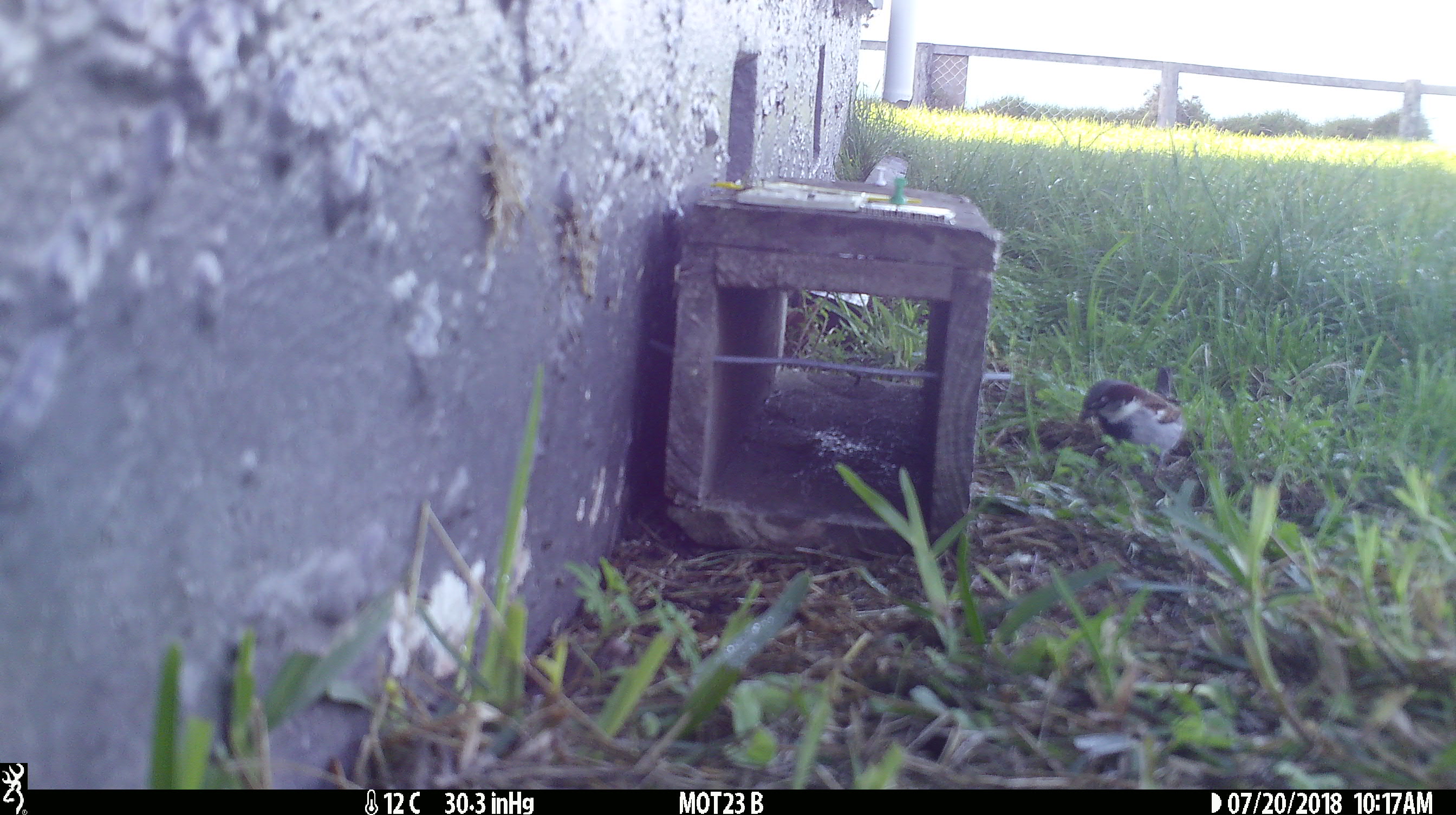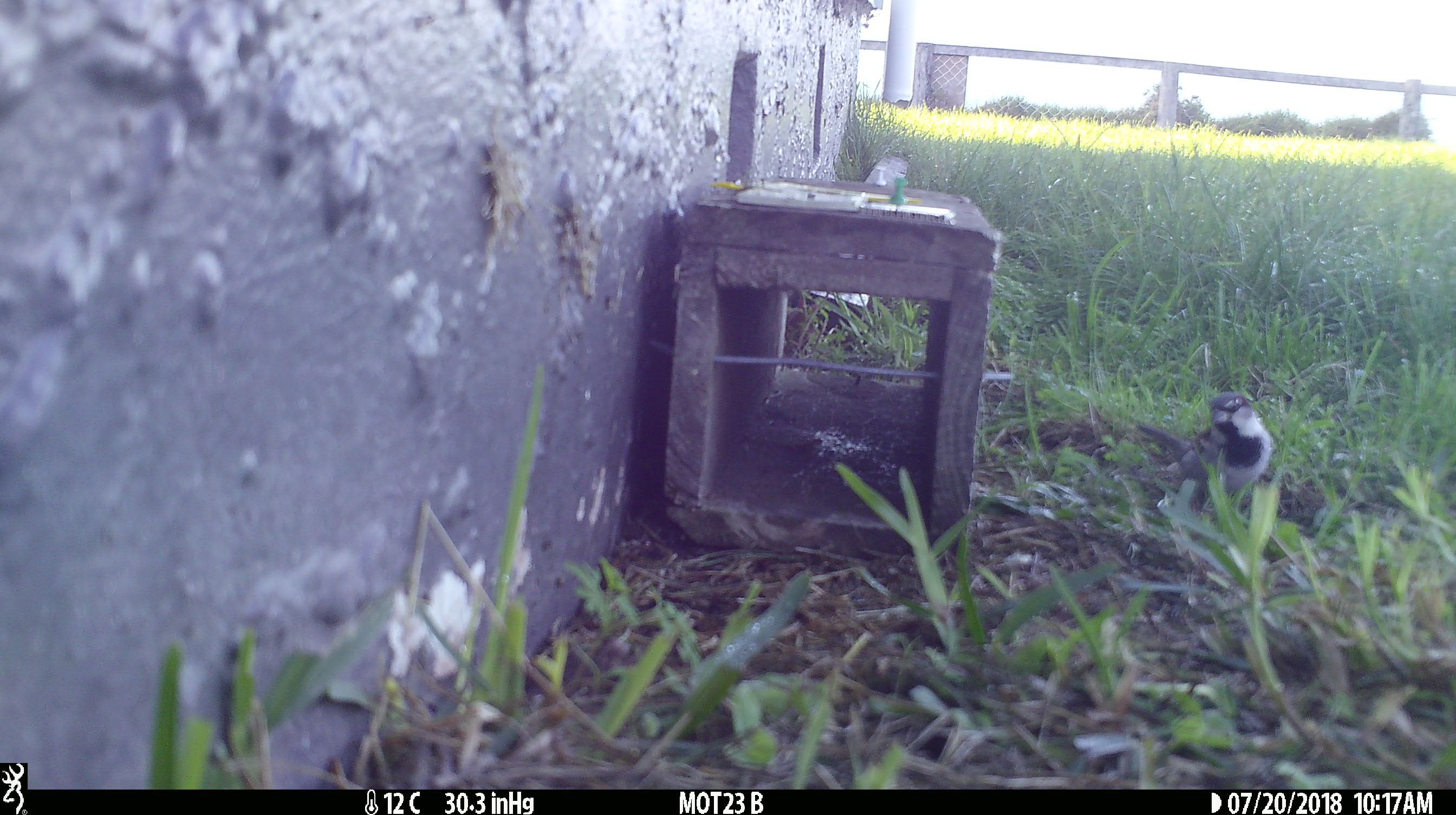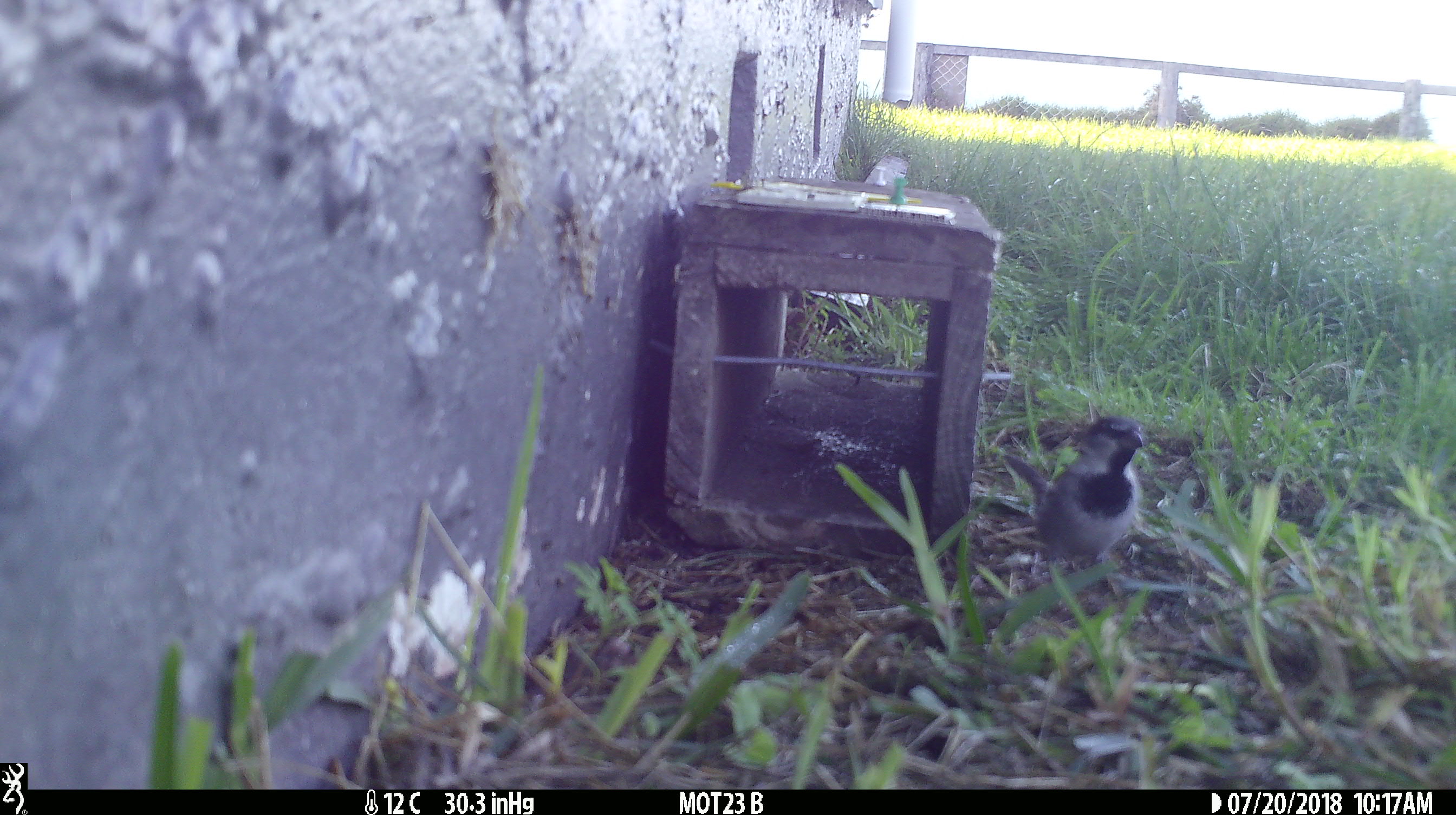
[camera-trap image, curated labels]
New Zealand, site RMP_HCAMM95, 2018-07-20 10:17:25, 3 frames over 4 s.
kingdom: Animalia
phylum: Chordata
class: Aves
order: Passeriformes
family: Passeridae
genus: Passer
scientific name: Passer domesticus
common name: house sparrow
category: sparrow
Sparrow (house sparrow) (Passer domesticus).